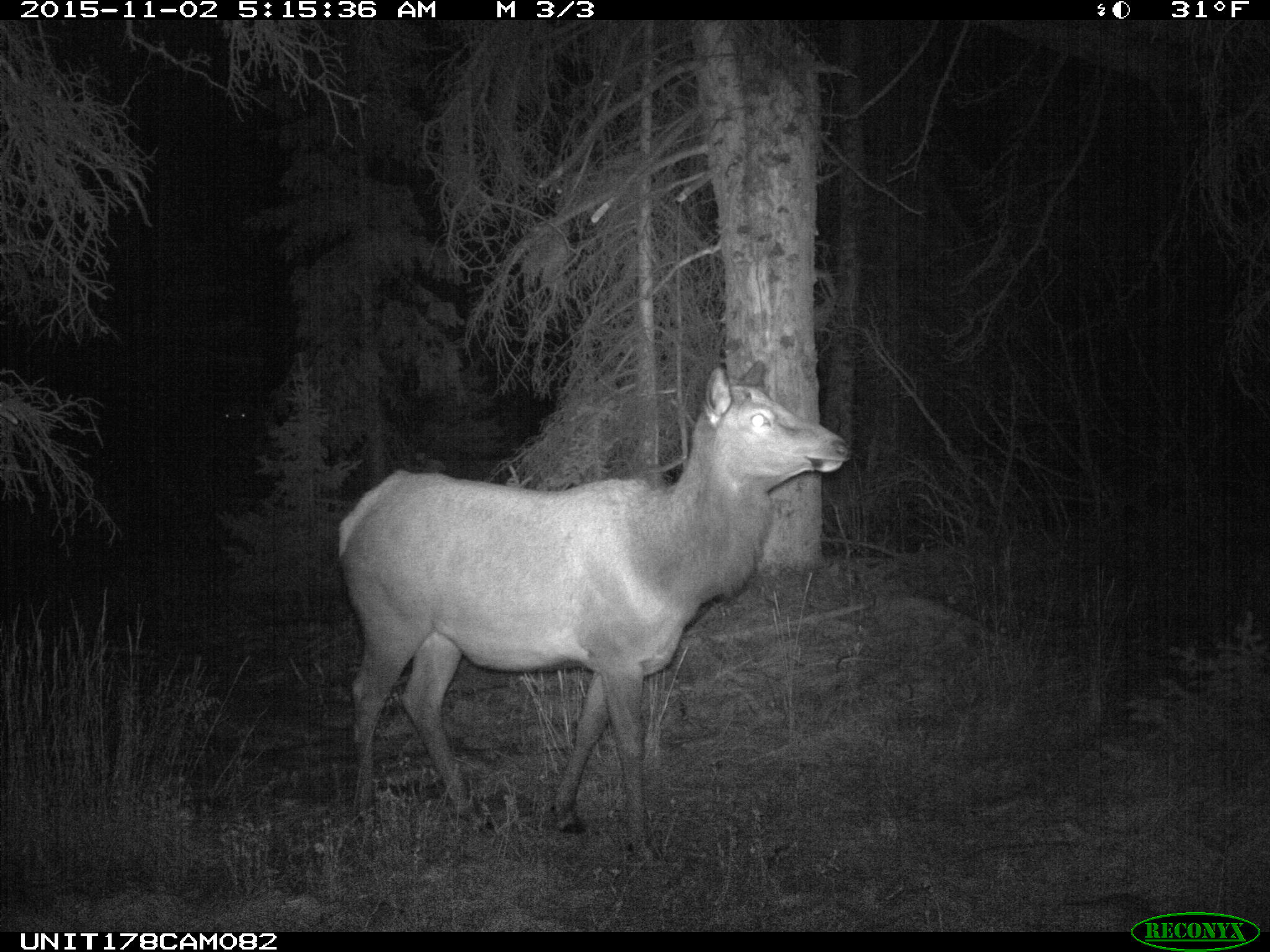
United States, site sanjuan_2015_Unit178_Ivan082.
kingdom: Animalia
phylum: Chordata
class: Mammalia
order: Artiodactyla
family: Cervidae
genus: Cervus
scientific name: Cervus elaphus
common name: red deer